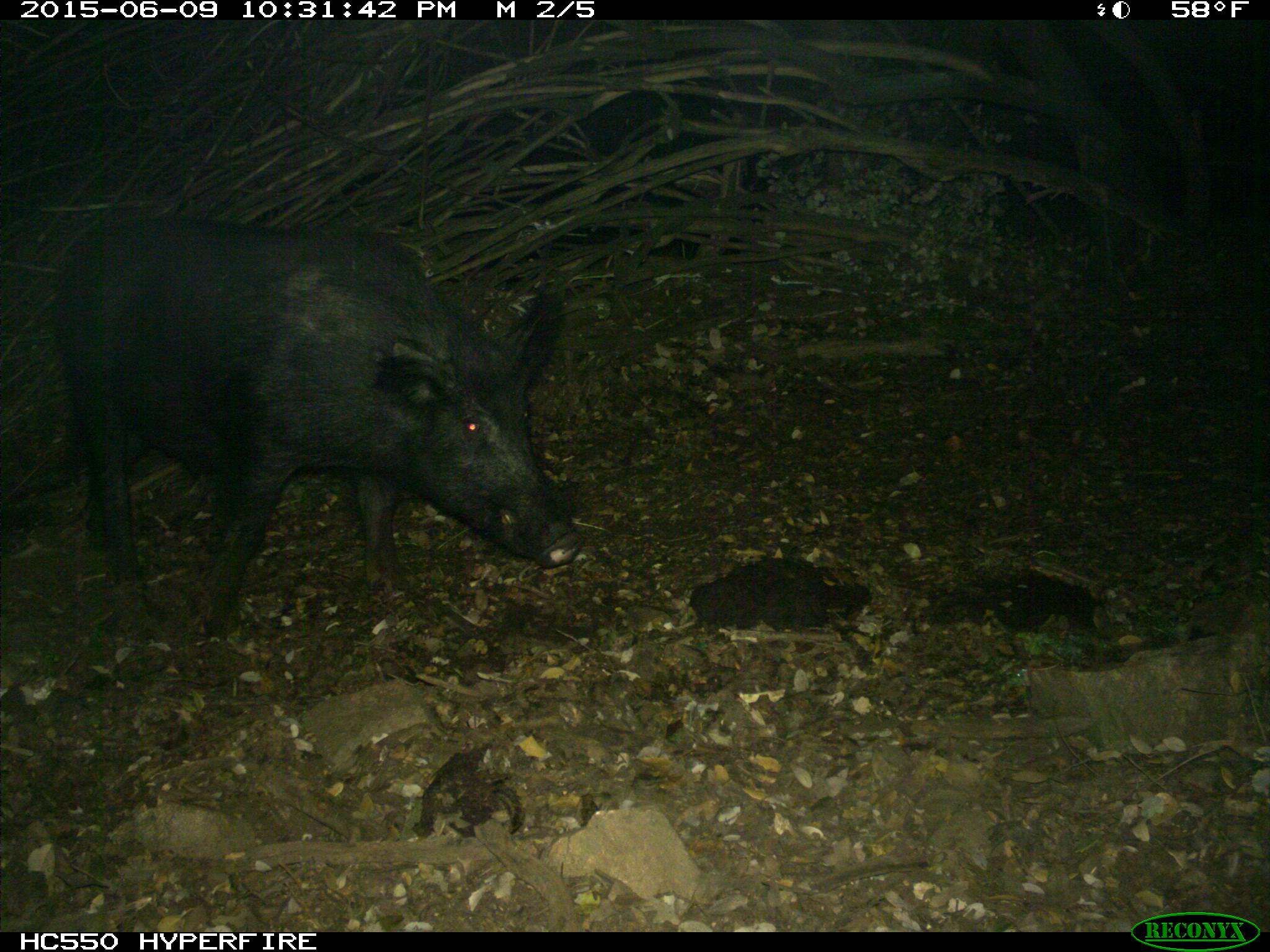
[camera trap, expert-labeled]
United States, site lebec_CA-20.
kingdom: Animalia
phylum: Chordata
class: Mammalia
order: Artiodactyla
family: Suidae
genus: Sus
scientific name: Sus scrofa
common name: wild boar